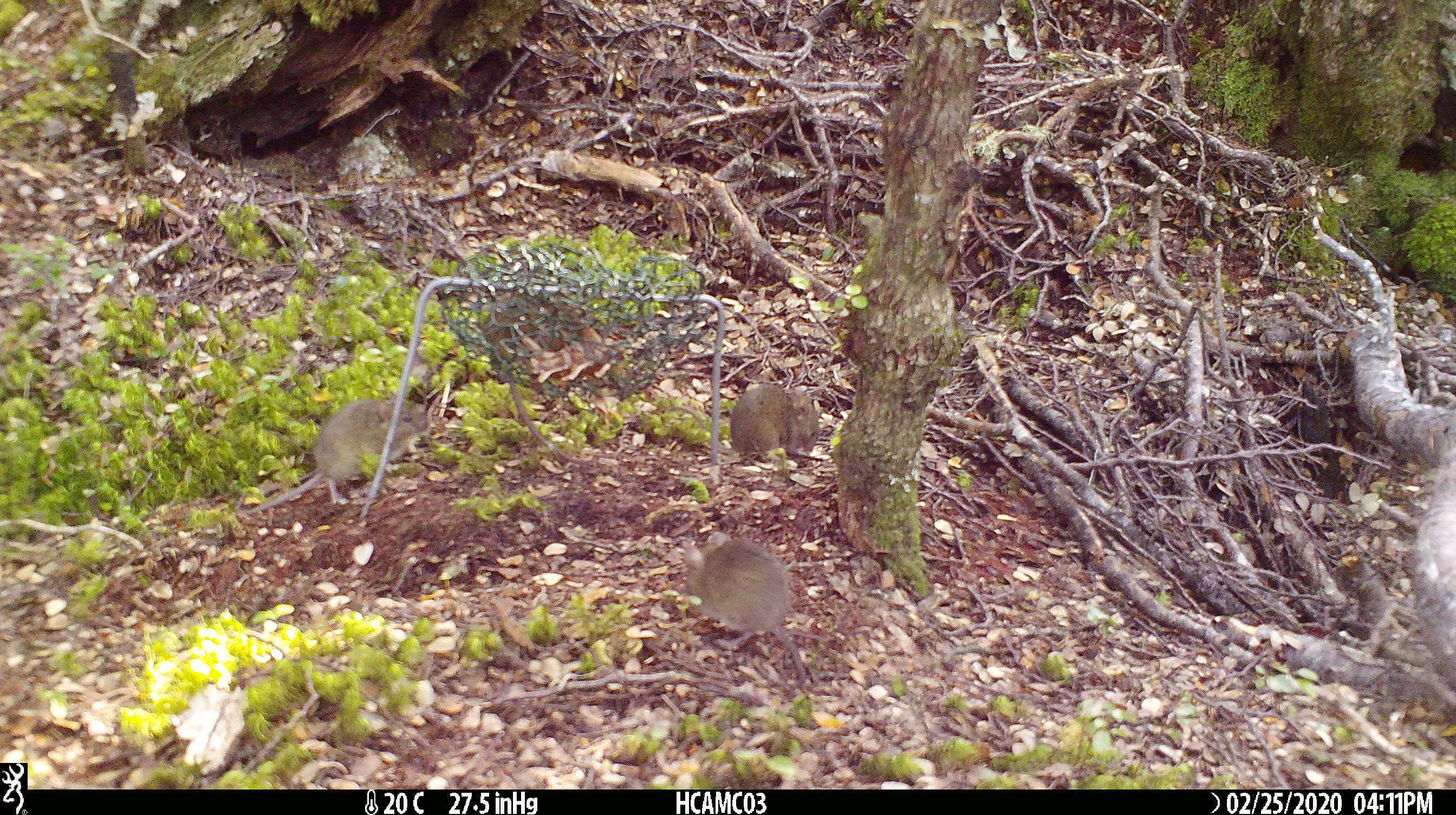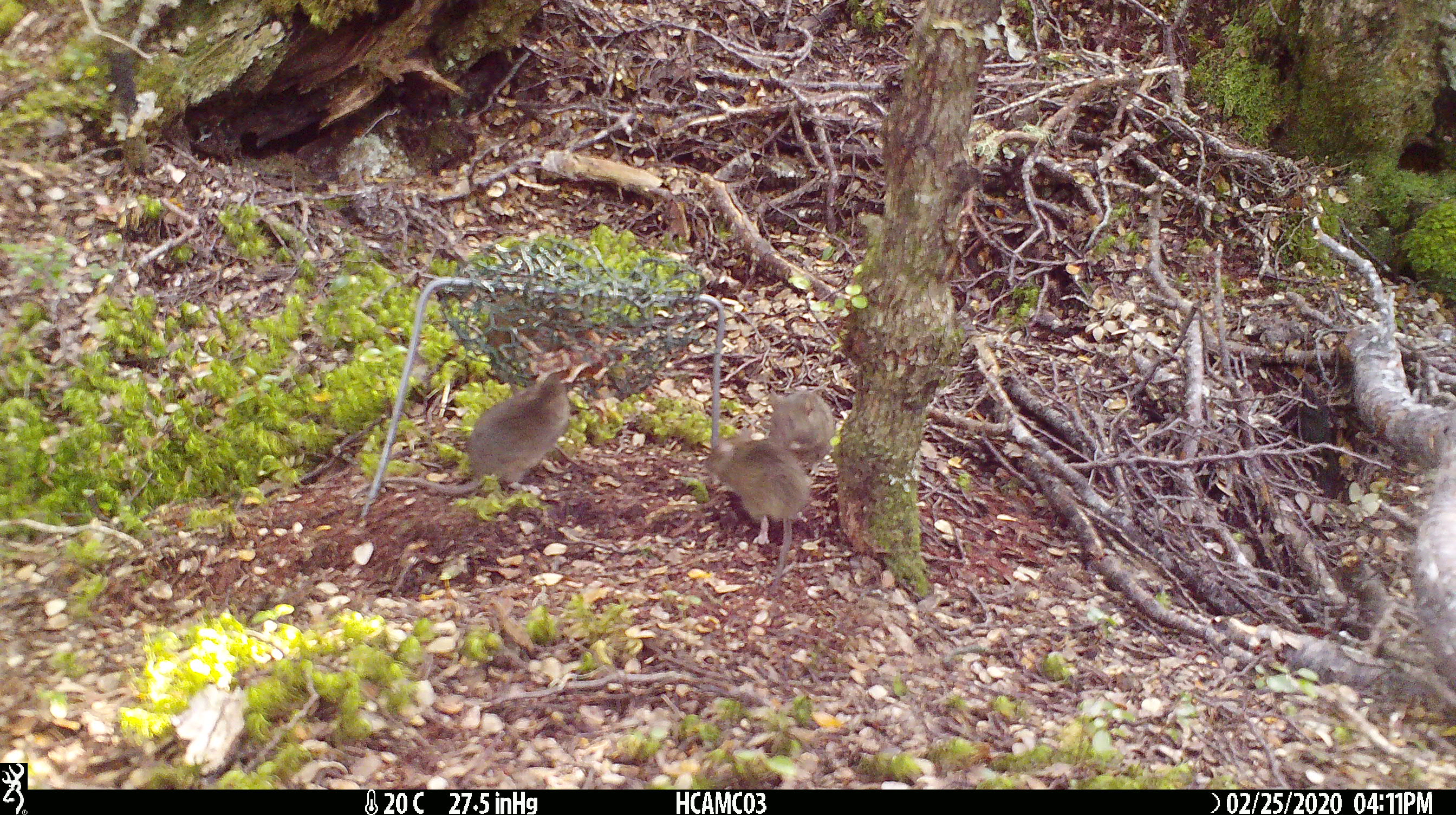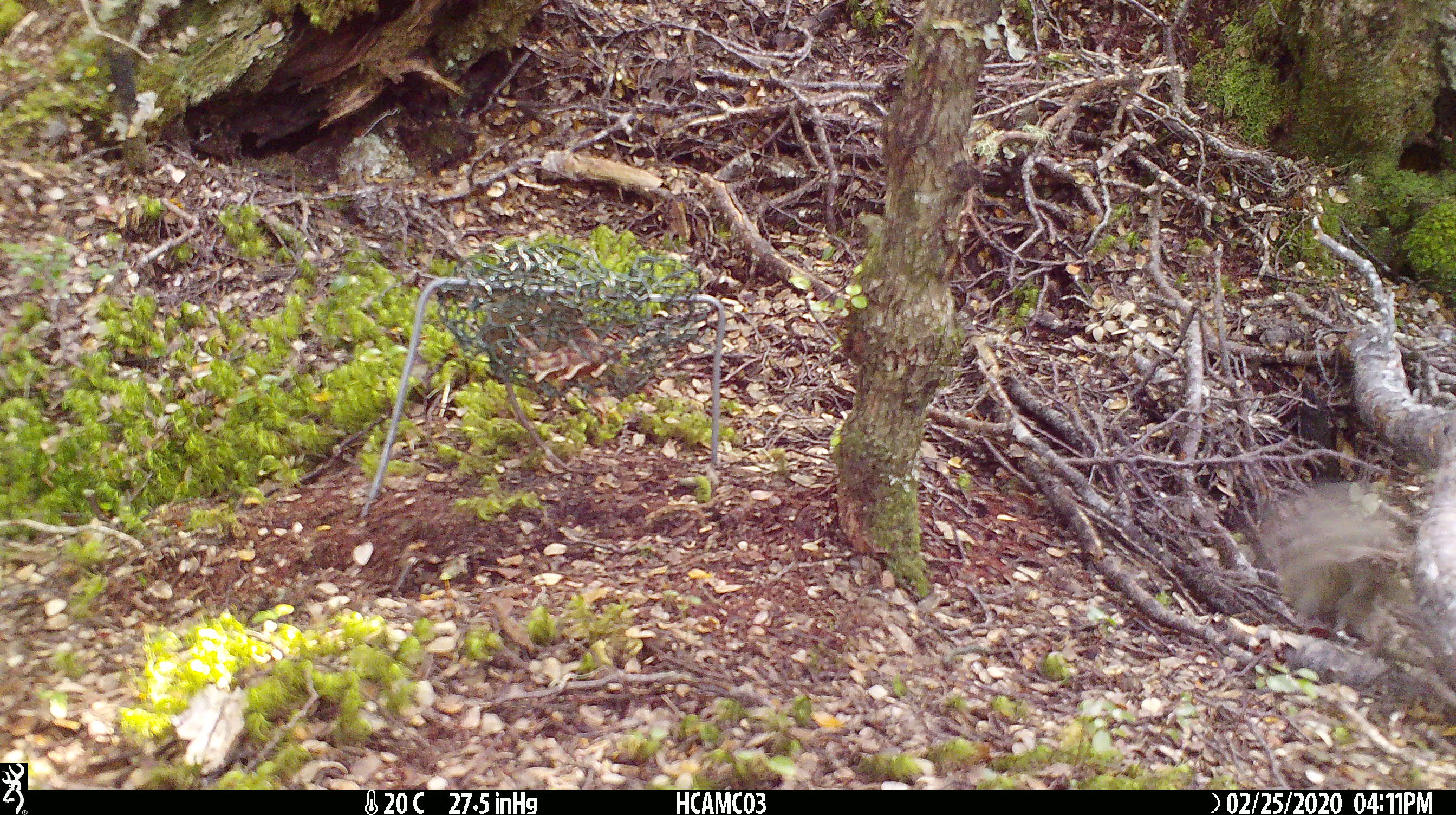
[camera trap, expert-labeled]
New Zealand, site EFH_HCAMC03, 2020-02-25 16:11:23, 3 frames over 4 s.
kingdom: Animalia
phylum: Chordata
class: Mammalia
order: Rodentia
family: Muridae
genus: Mus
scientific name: Mus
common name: mouse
Mouse (Mus).